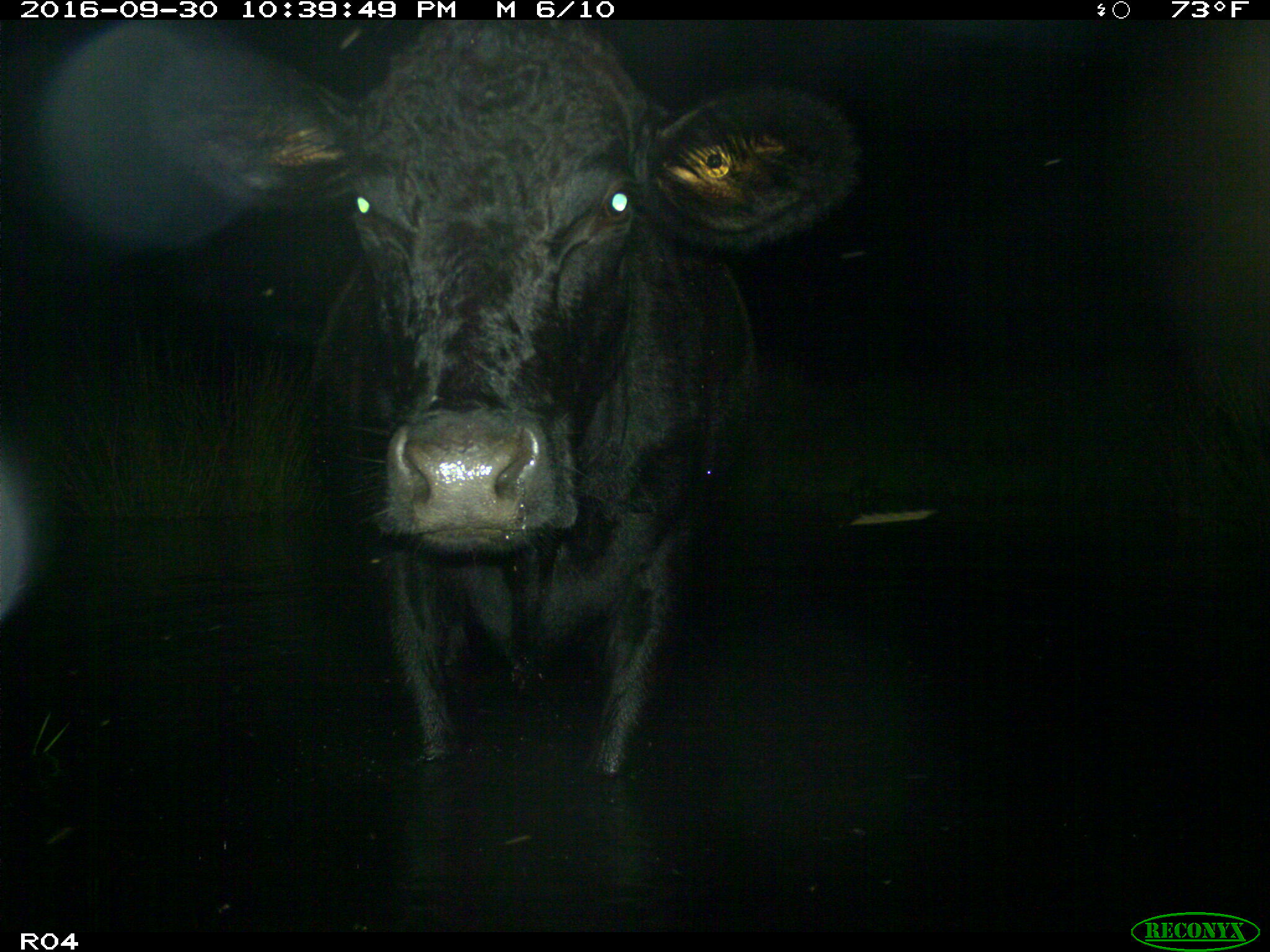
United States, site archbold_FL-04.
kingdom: Animalia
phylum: Chordata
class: Mammalia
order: Artiodactyla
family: Bovidae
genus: Bos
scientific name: Bos taurus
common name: domestic cow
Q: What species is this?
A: Bos taurus (domestic cow).